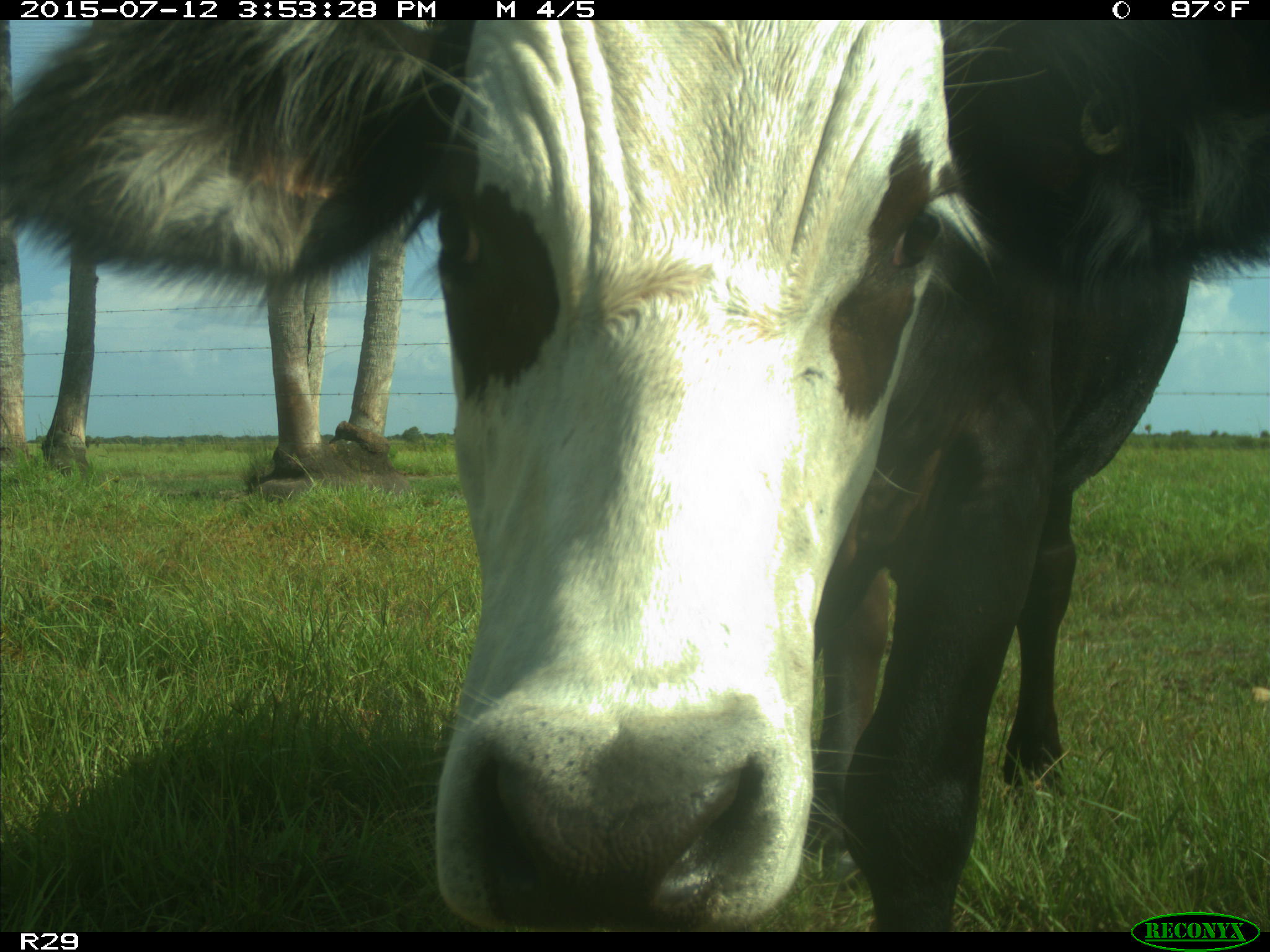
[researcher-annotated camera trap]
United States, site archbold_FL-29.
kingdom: Animalia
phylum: Chordata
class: Mammalia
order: Artiodactyla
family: Bovidae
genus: Bos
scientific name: Bos taurus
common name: domestic cow